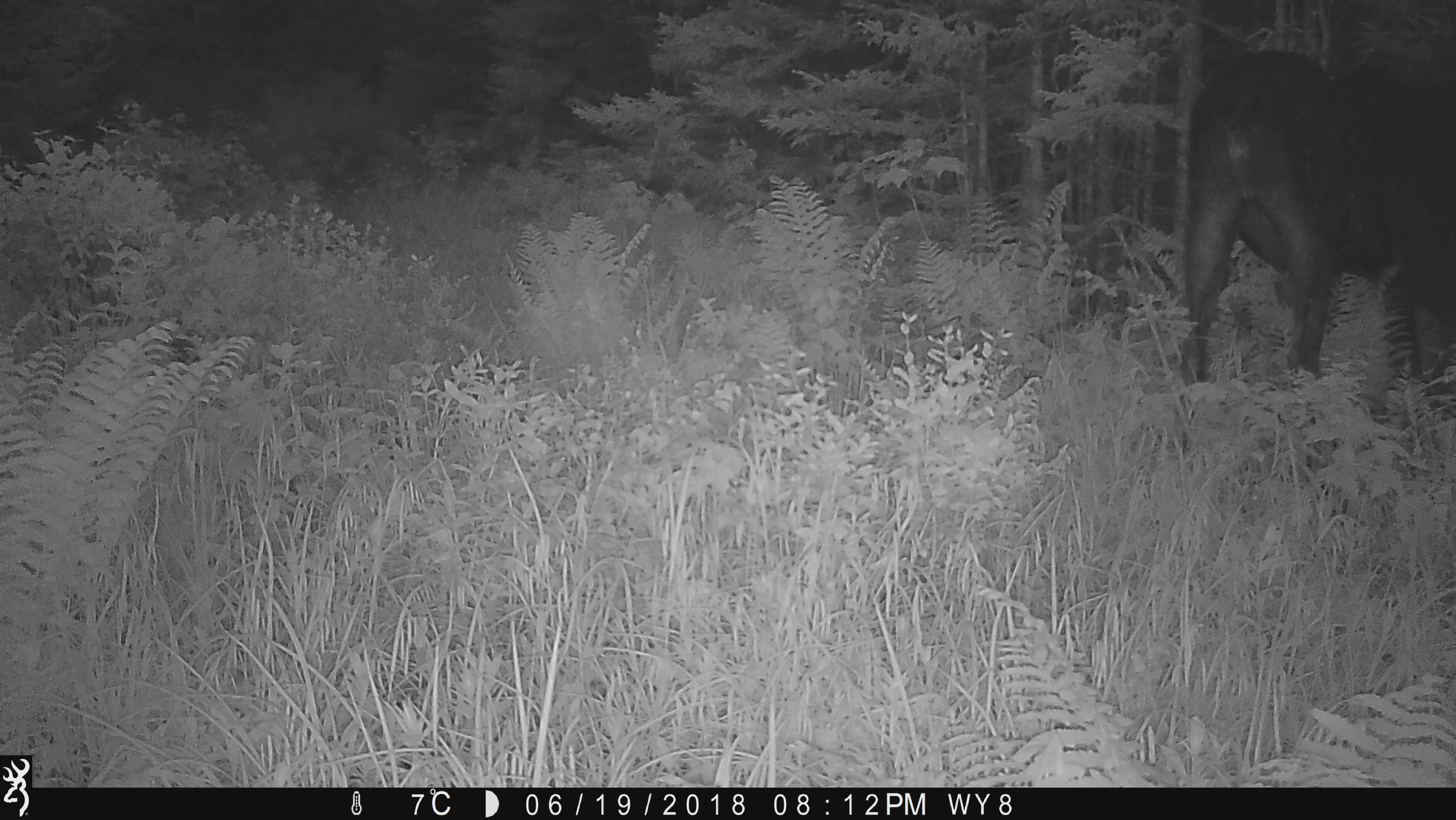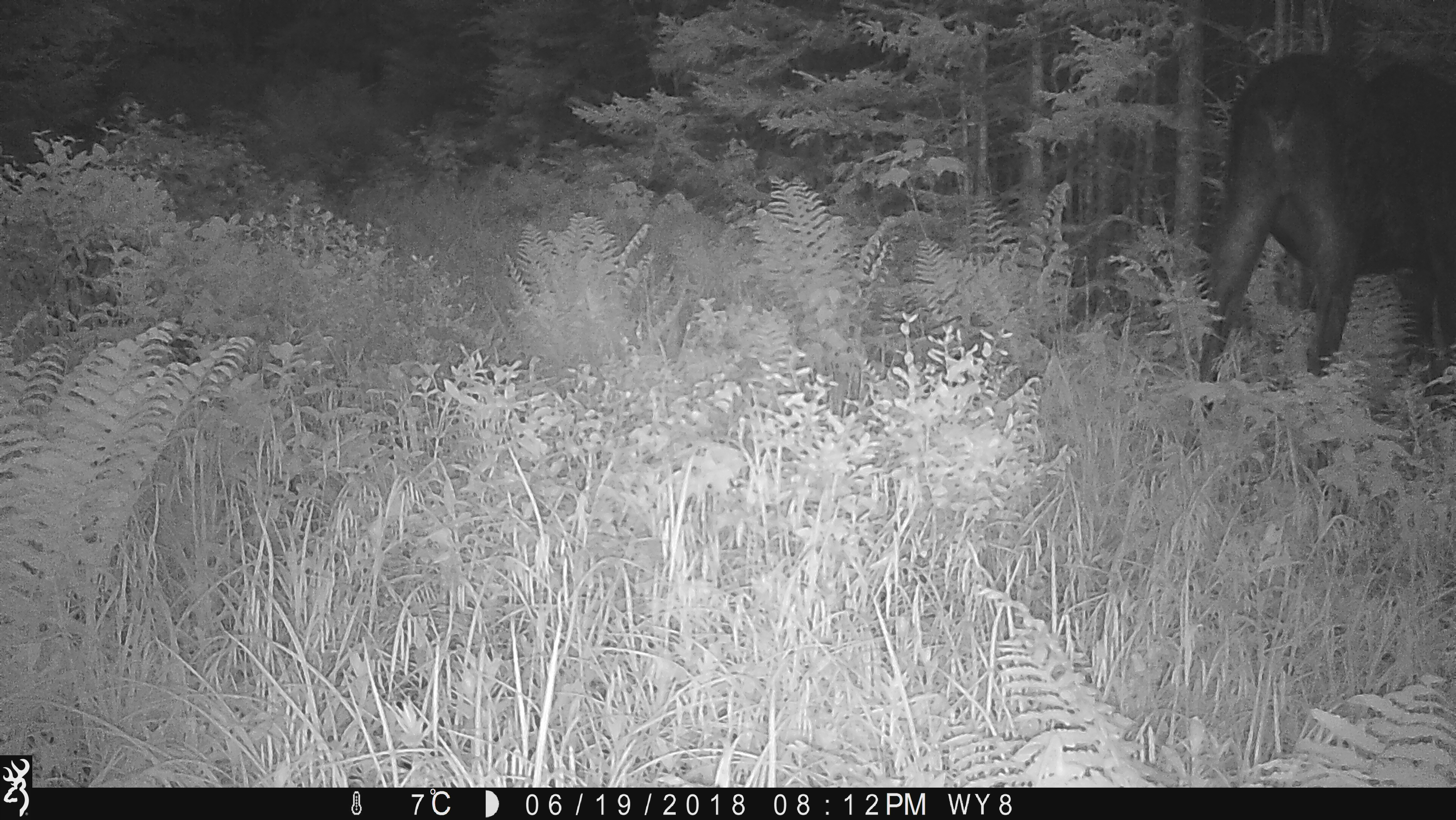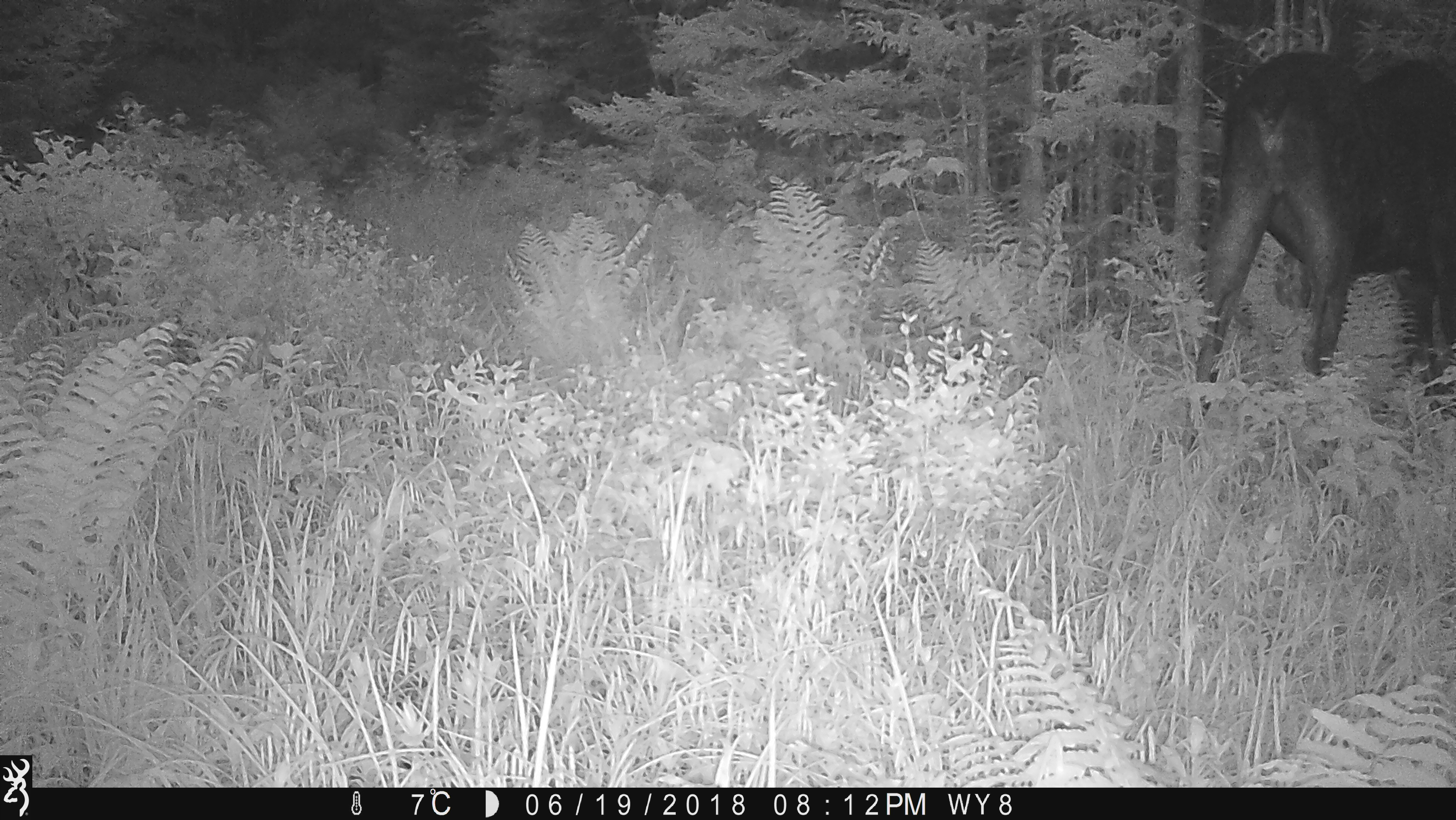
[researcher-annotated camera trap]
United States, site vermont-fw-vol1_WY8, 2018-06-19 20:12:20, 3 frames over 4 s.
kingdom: Animalia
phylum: Chordata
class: Mammalia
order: Artiodactyla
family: Cervidae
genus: Alces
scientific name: Alces alces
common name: moose